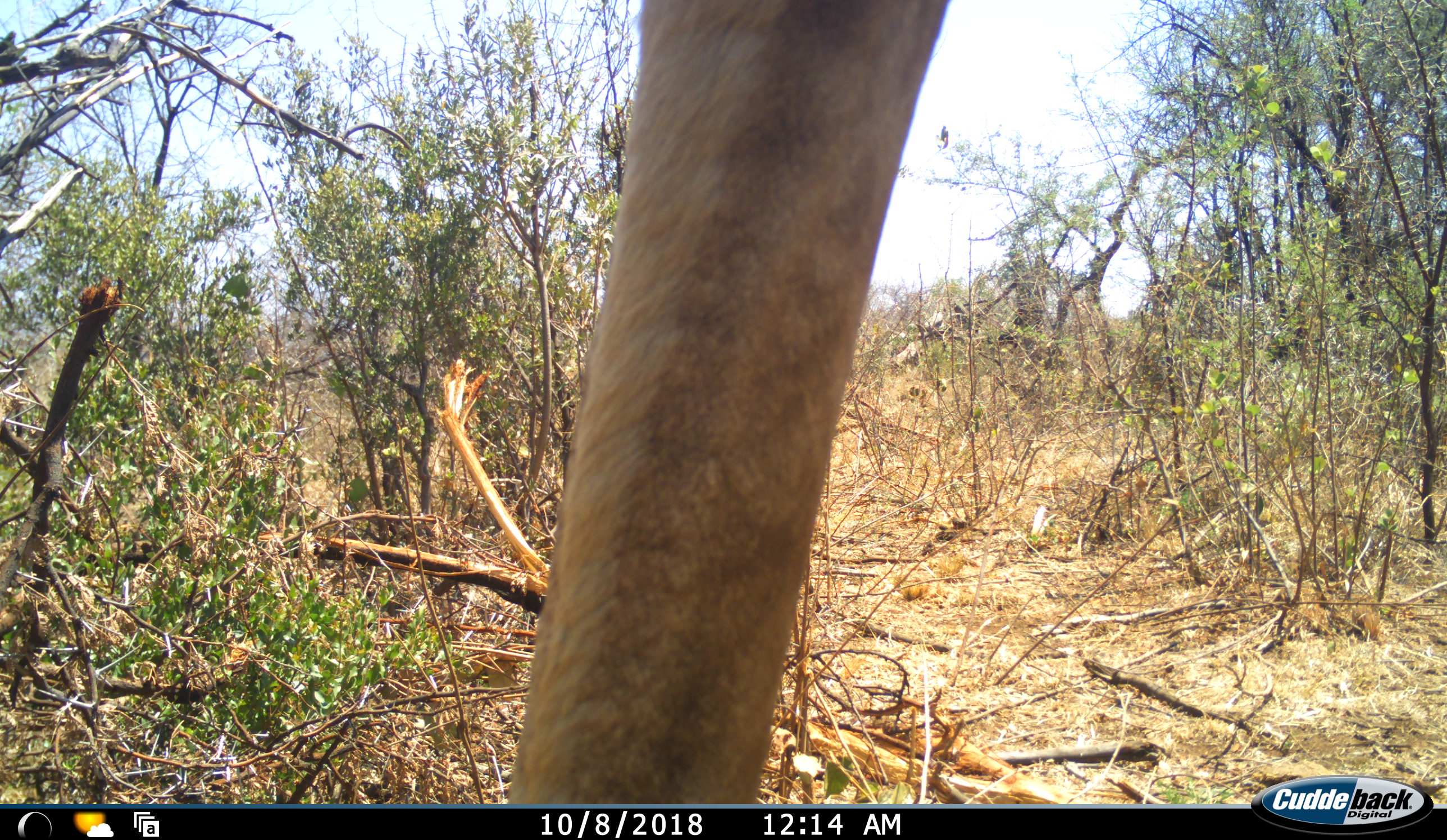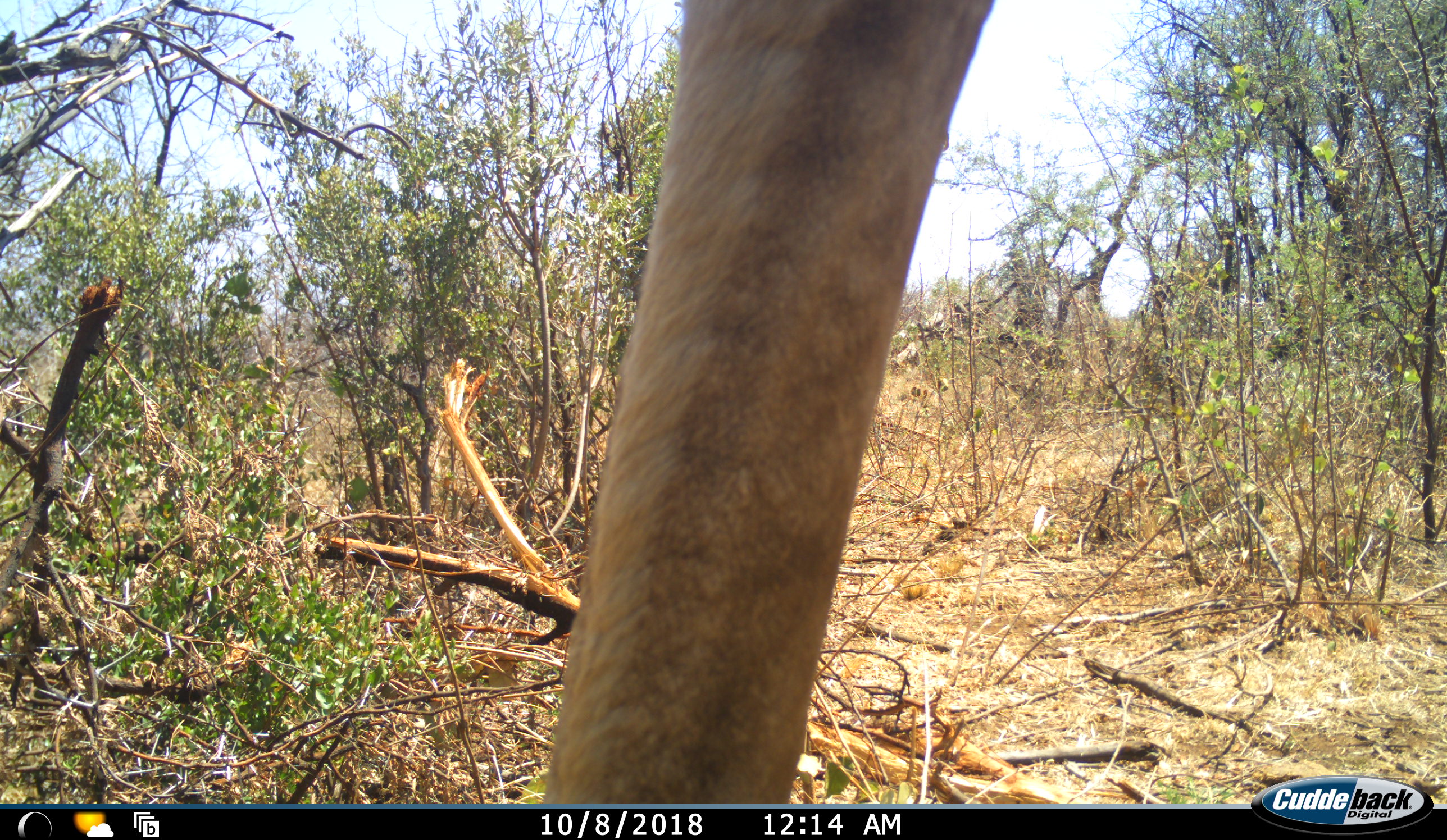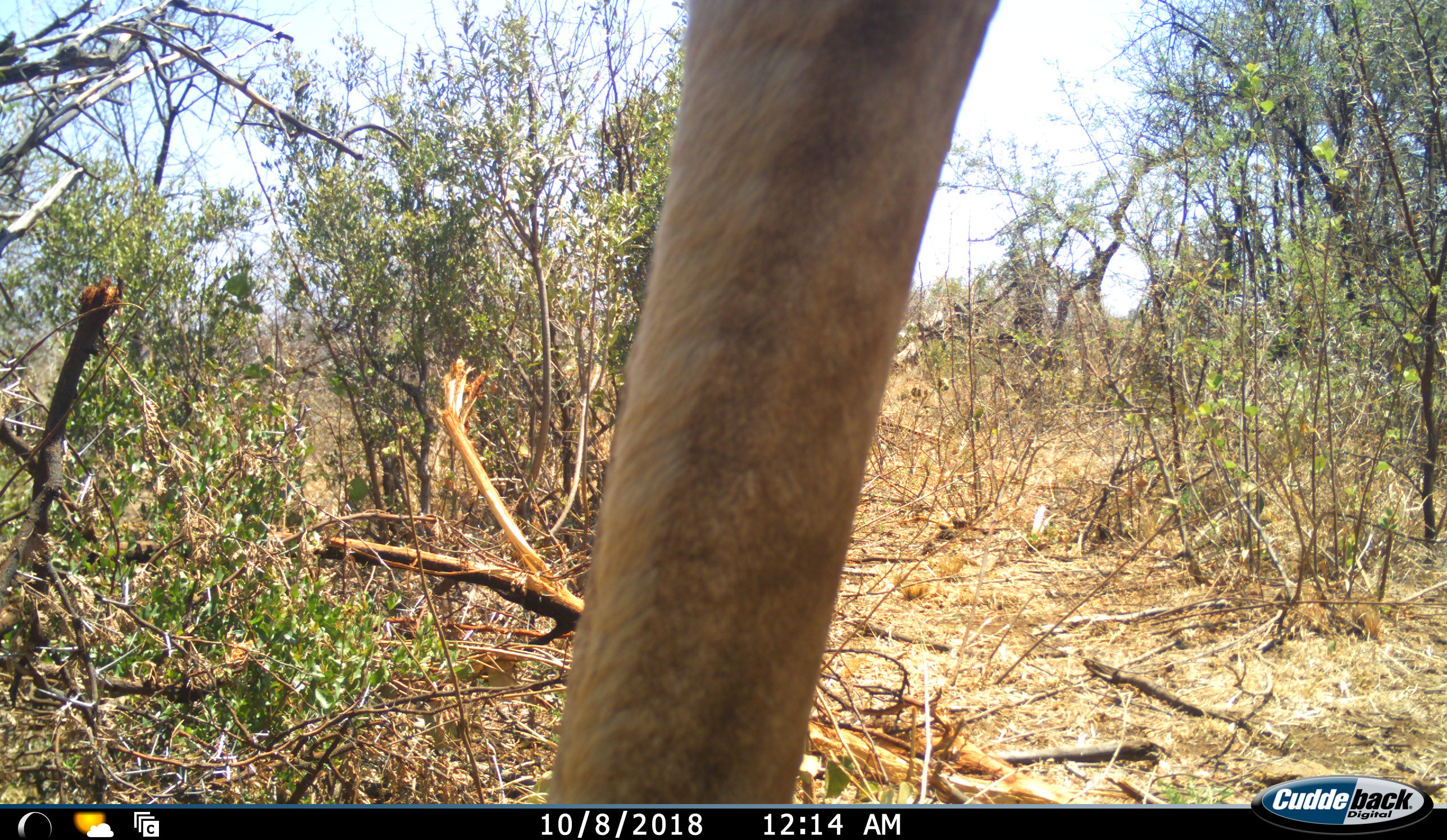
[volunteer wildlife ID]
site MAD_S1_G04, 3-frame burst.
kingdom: Animalia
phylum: Chordata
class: Mammalia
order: Artiodactyla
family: Giraffidae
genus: Giraffa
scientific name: Giraffa camelopardalis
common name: giraffe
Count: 1.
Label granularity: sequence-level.